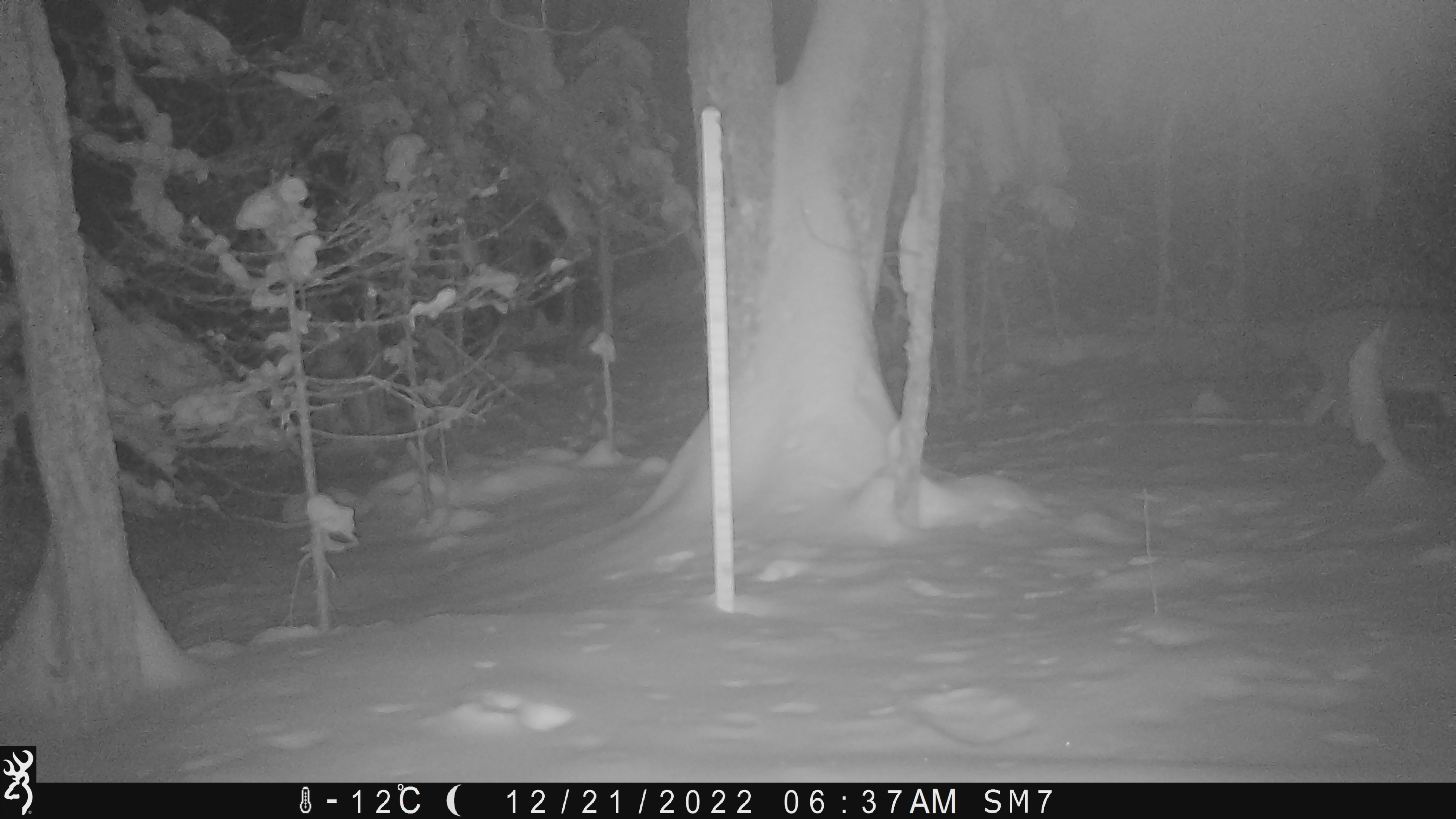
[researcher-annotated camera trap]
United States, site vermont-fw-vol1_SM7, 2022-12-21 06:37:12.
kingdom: Animalia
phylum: Chordata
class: Mammalia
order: Artiodactyla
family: Cervidae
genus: Odocoileus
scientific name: Odocoileus virginianus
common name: white-tailed deer